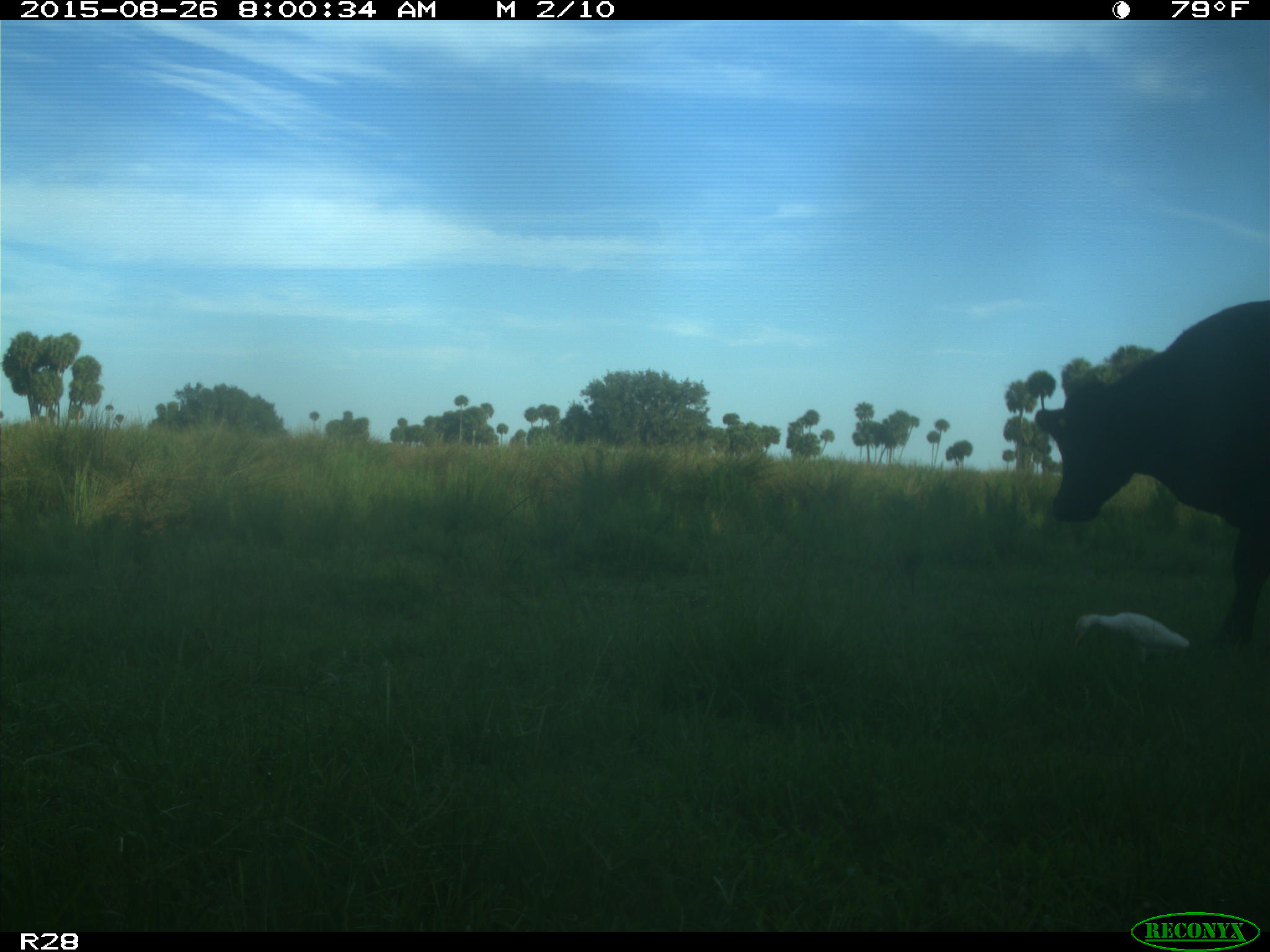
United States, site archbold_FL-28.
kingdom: Animalia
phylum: Chordata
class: Mammalia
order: Artiodactyla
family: Bovidae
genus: Bos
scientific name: Bos taurus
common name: domestic cow